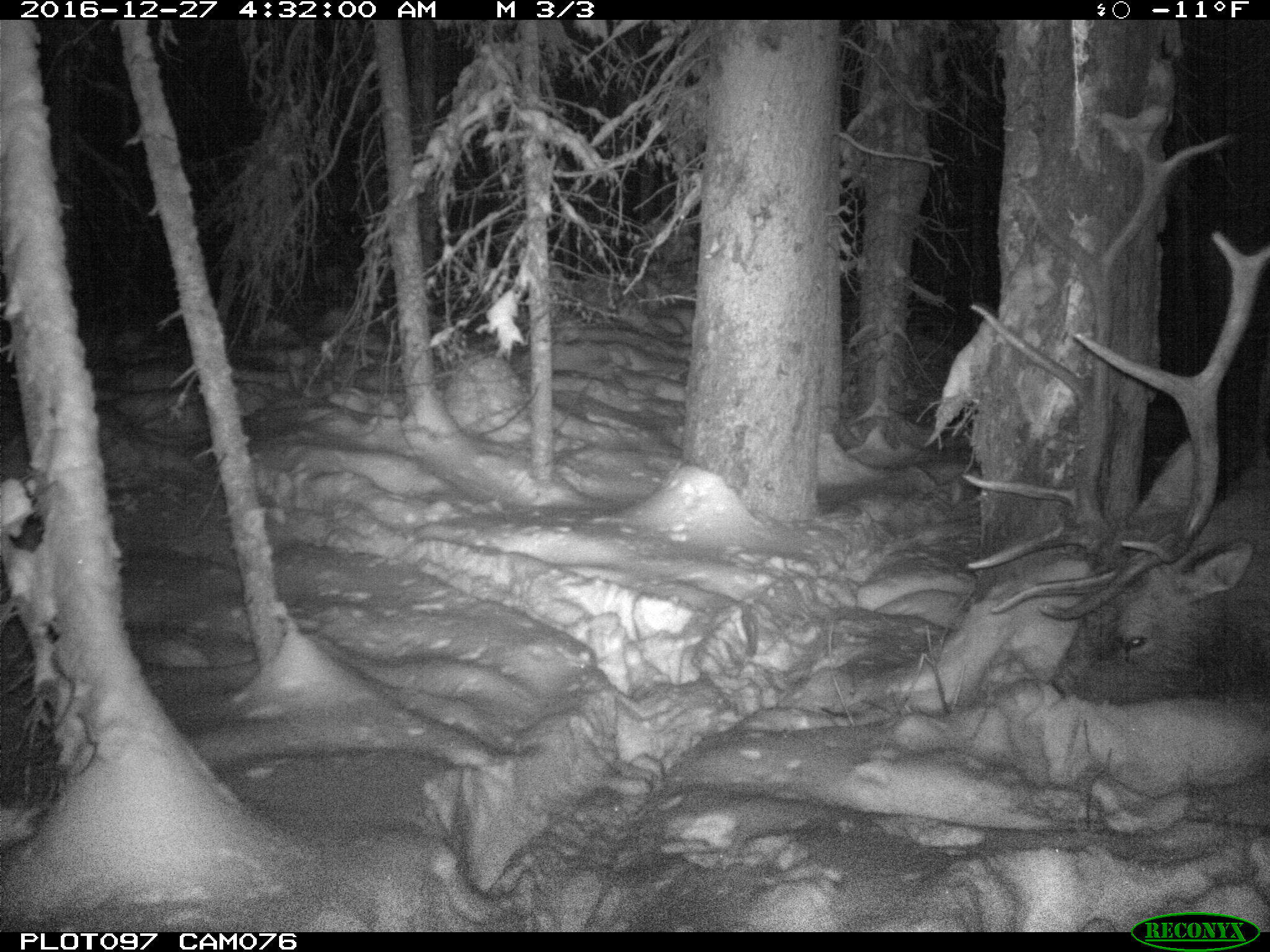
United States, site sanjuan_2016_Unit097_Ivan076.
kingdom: Animalia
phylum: Chordata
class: Mammalia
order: Artiodactyla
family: Cervidae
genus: Cervus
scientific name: Cervus elaphus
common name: red deer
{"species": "Cervus elaphus (red deer)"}